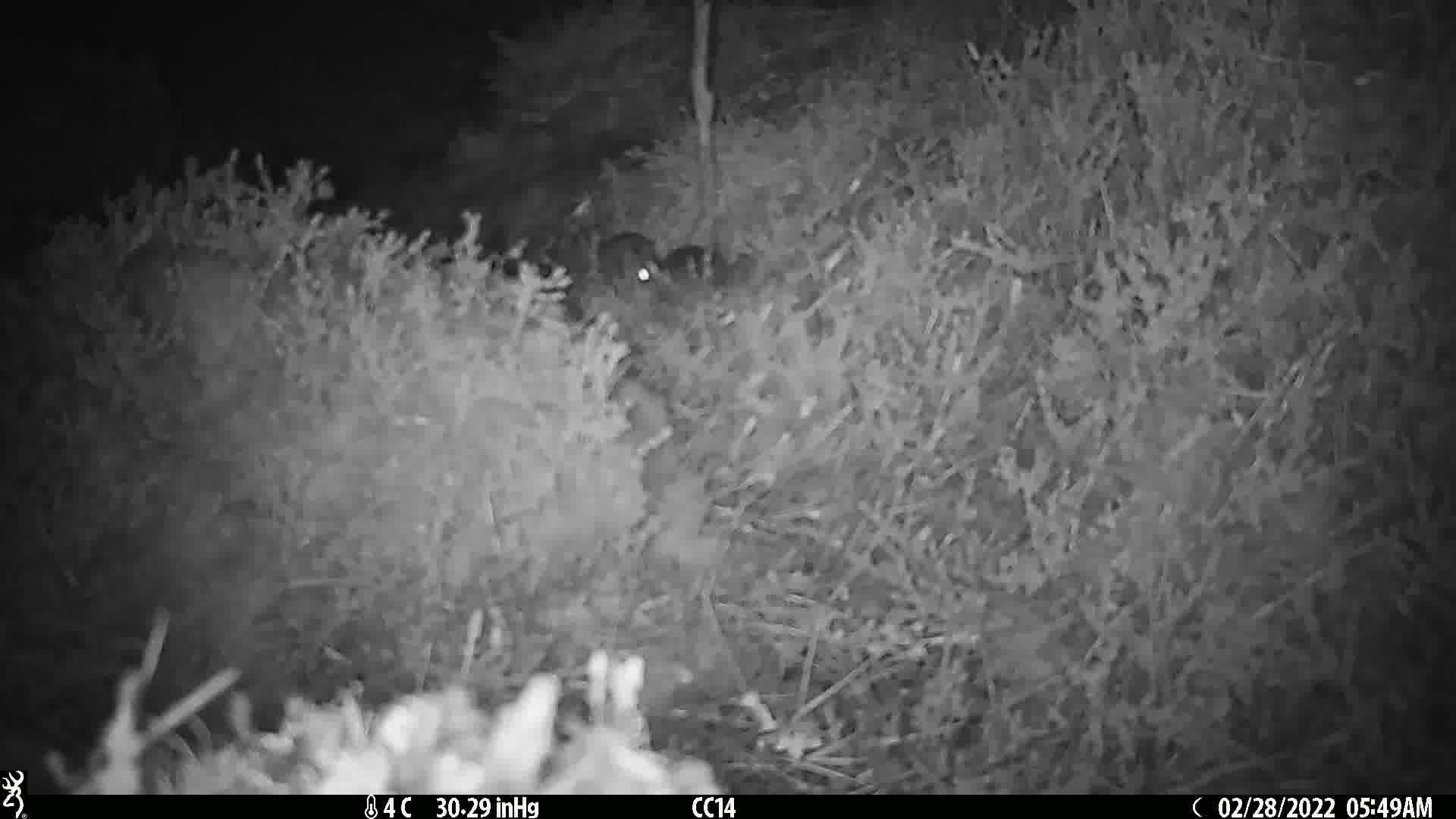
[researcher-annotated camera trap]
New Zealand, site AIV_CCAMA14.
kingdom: Animalia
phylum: Chordata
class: Mammalia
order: Rodentia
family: Muridae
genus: Mus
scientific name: Mus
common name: mouse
Mouse (Mus).